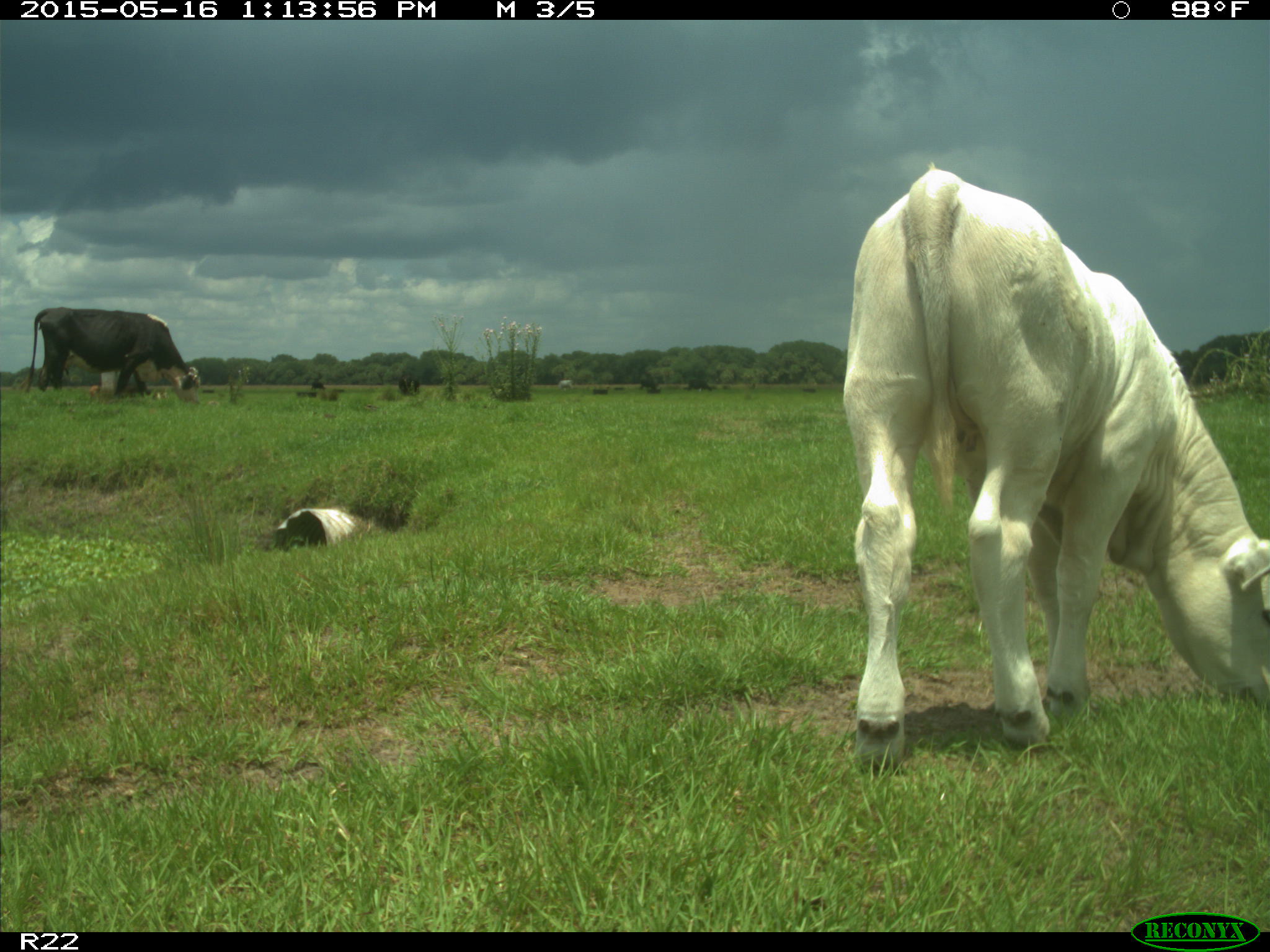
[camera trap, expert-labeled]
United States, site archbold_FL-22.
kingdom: Animalia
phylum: Chordata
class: Mammalia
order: Artiodactyla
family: Bovidae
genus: Bos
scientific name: Bos taurus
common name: domestic cow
Bos taurus (domestic cow).